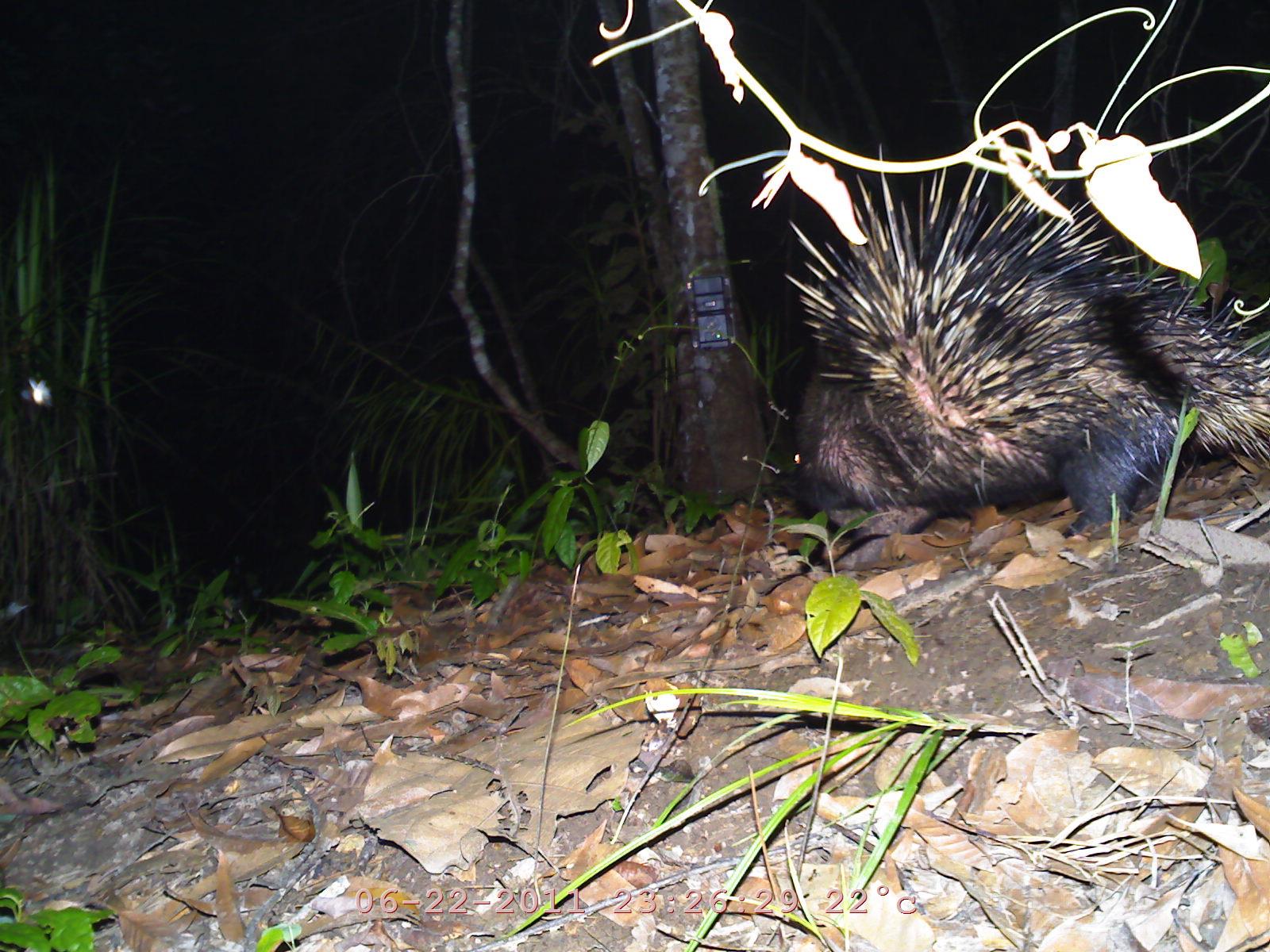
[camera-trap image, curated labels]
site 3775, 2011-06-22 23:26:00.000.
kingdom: Animalia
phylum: Chordata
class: Mammalia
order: Rodentia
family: Hystricidae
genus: Hystrix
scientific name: Hystrix brachyura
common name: east asian porcupine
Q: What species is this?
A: Hystrix brachyura (east asian porcupine).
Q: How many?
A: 1.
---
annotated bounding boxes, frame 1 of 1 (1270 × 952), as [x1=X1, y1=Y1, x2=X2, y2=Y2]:
hystrix brachyura: [x1=771, y1=145, x2=1270, y2=572]